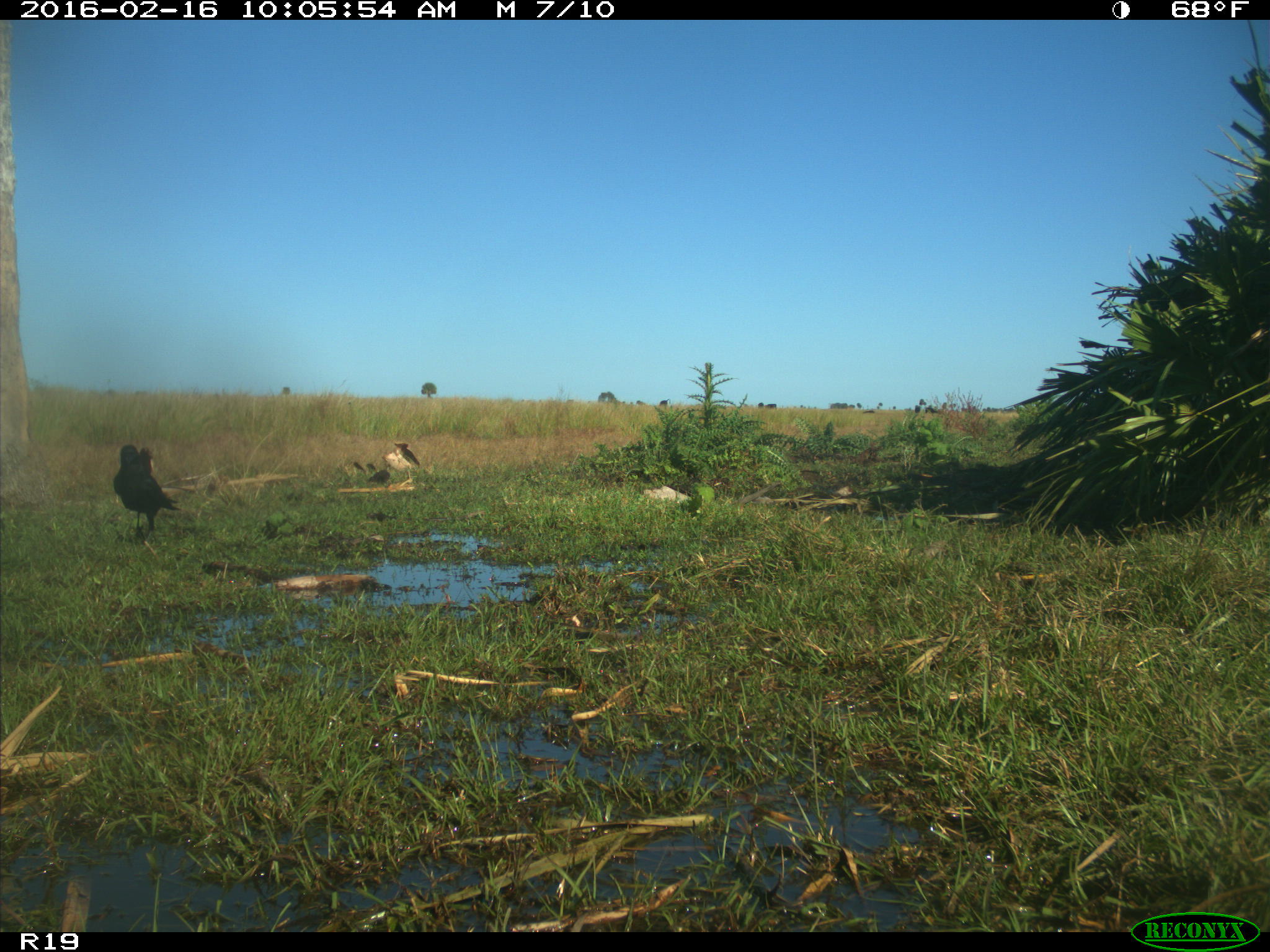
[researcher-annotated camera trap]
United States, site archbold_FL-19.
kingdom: Animalia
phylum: Chordata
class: Aves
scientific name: Aves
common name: birds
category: unidentified bird